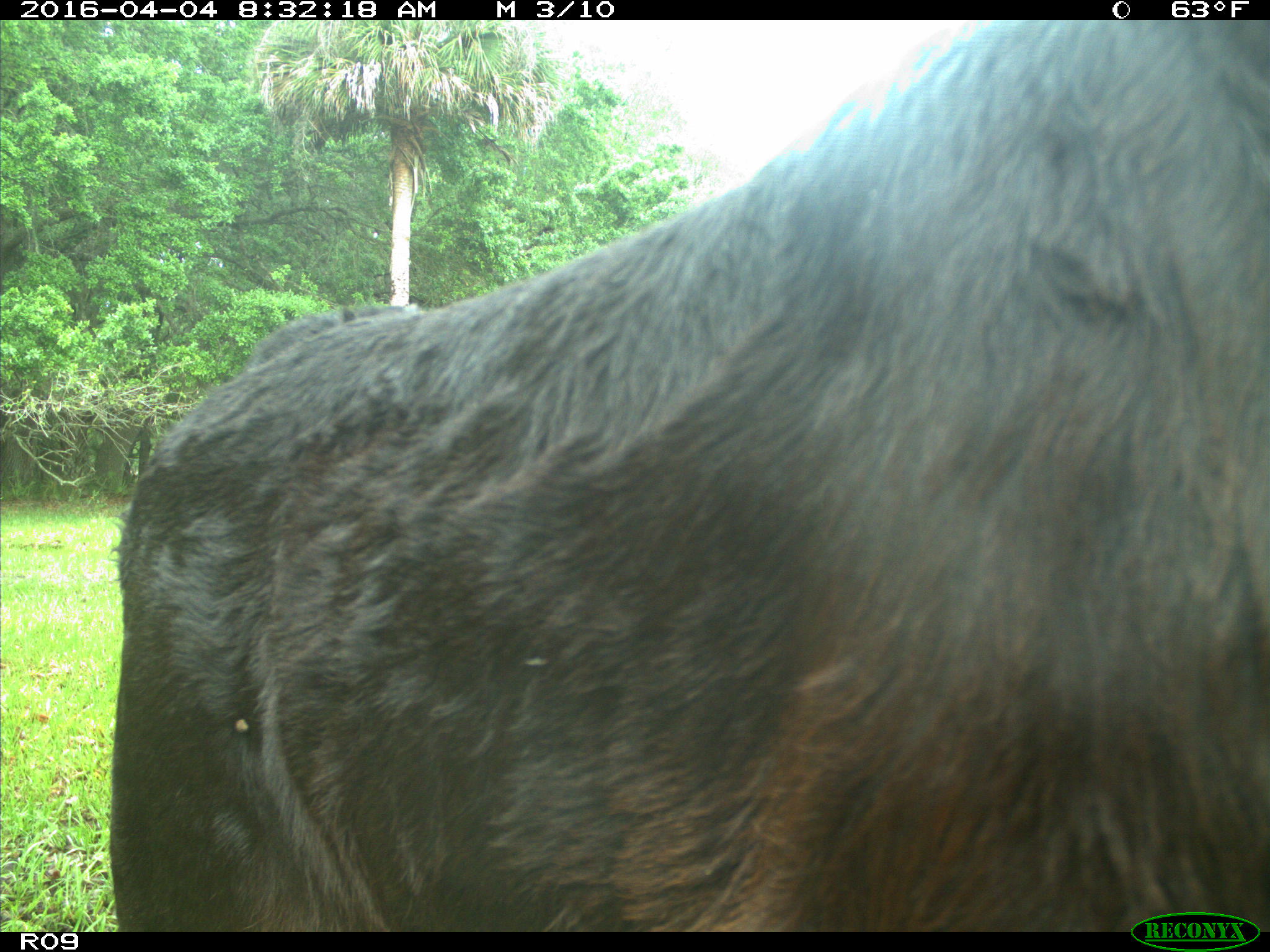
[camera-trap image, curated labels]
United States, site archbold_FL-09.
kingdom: Animalia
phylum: Chordata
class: Mammalia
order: Artiodactyla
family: Bovidae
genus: Bos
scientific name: Bos taurus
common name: domestic cow